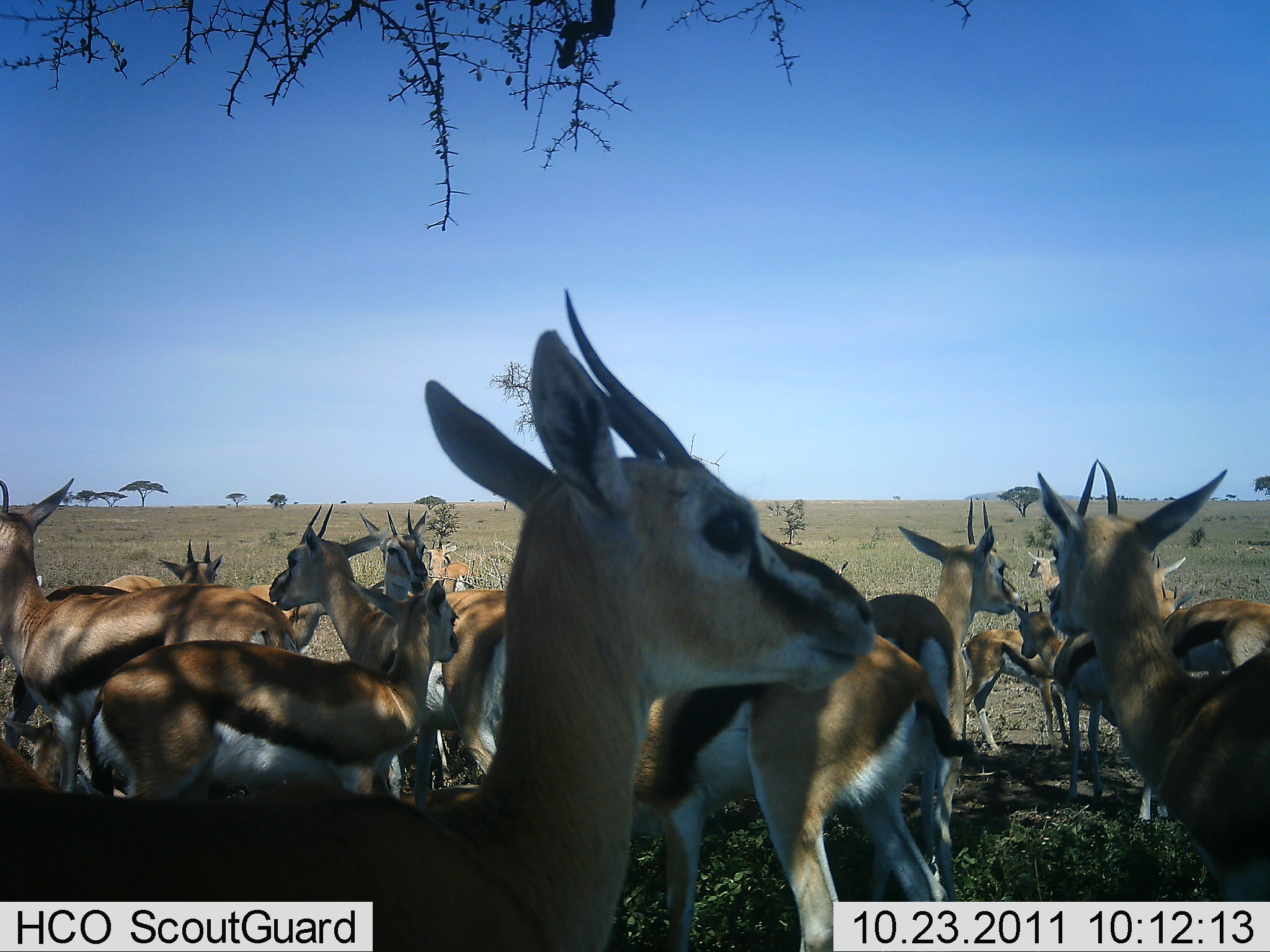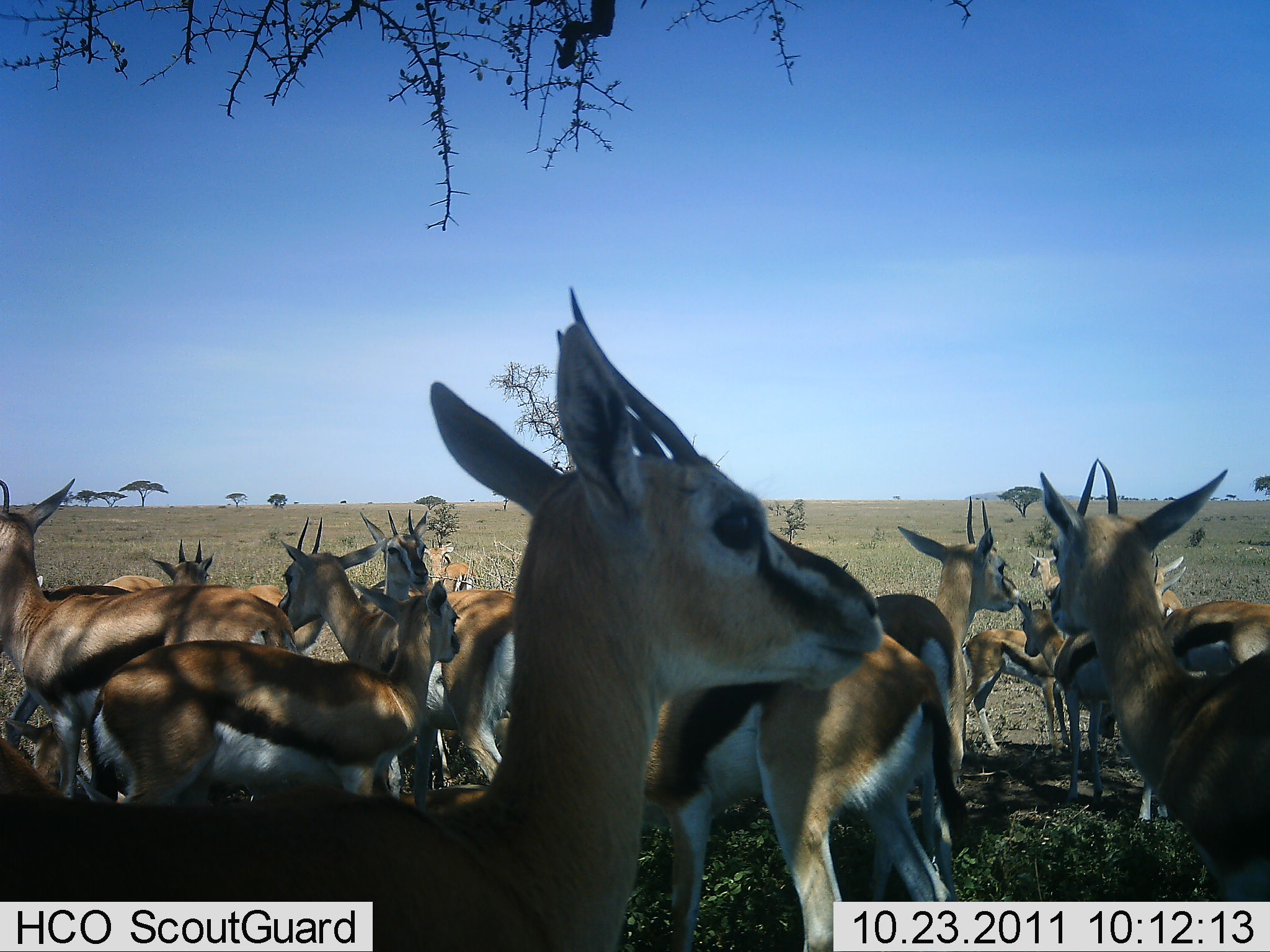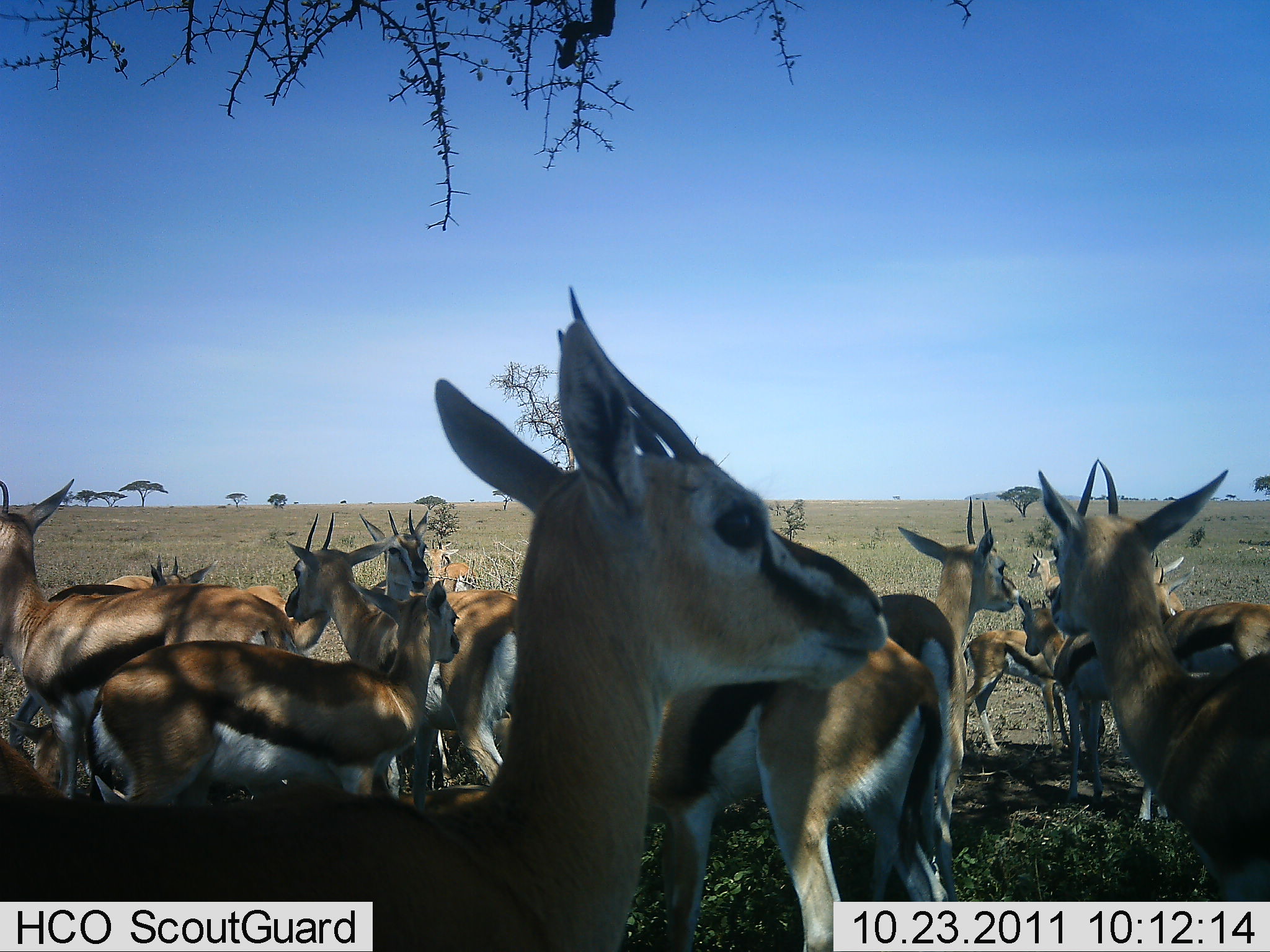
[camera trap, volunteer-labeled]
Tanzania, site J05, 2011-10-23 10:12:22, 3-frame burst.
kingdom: Animalia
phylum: Chordata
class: Mammalia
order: Artiodactyla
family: Bovidae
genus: Eudorcas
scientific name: Eudorcas thomsonii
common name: thomson's gazelle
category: gazellethomsons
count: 11-50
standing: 87%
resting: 13%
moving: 0%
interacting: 7%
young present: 27%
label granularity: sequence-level